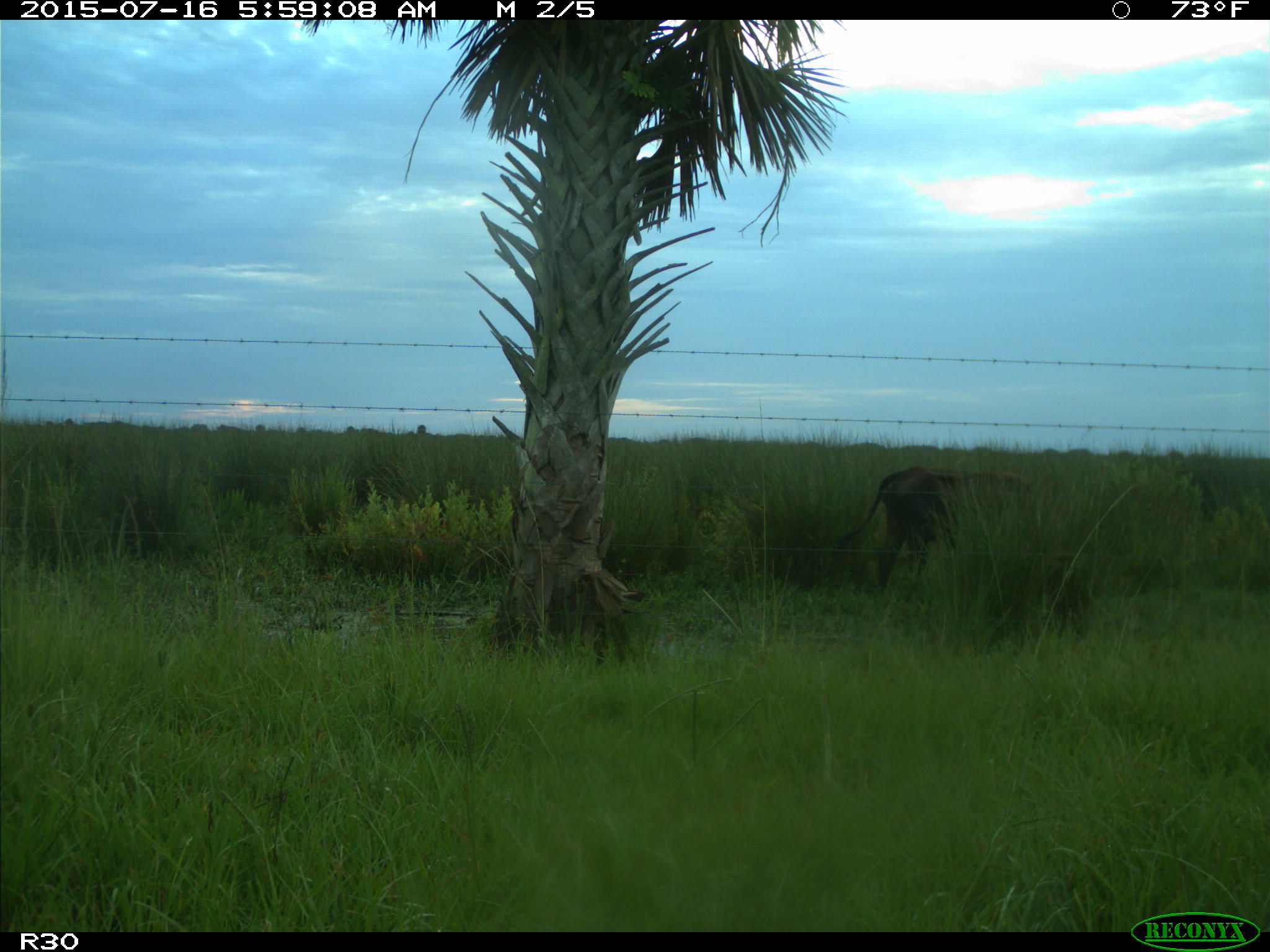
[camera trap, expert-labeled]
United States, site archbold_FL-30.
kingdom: Animalia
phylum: Chordata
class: Mammalia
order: Artiodactyla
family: Bovidae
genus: Bos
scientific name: Bos taurus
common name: domestic cow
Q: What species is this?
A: Bos taurus (domestic cow).